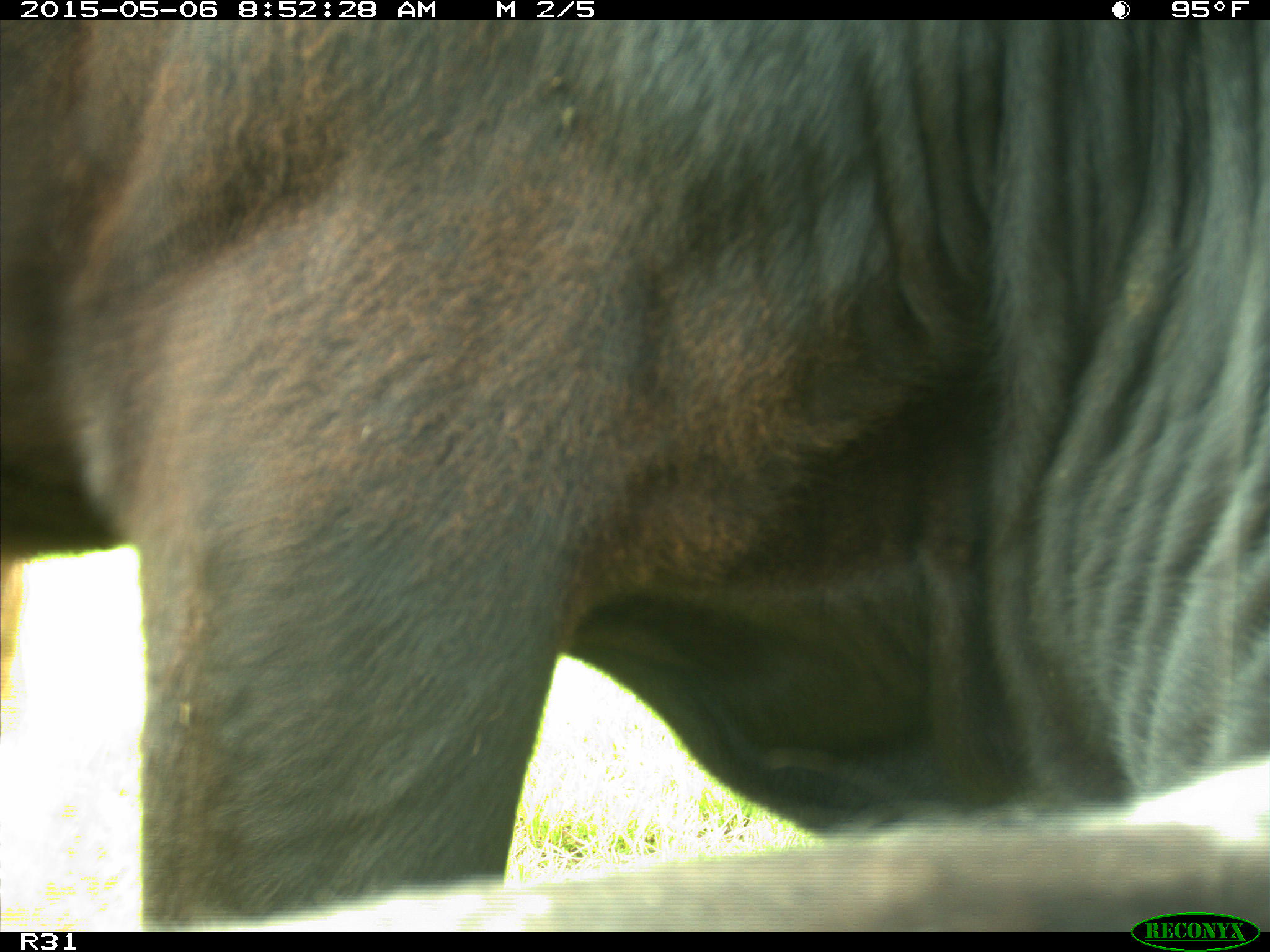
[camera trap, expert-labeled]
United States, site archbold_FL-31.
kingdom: Animalia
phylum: Chordata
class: Mammalia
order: Artiodactyla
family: Bovidae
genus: Bos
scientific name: Bos taurus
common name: domestic cow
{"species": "Bos taurus (domestic cow)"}